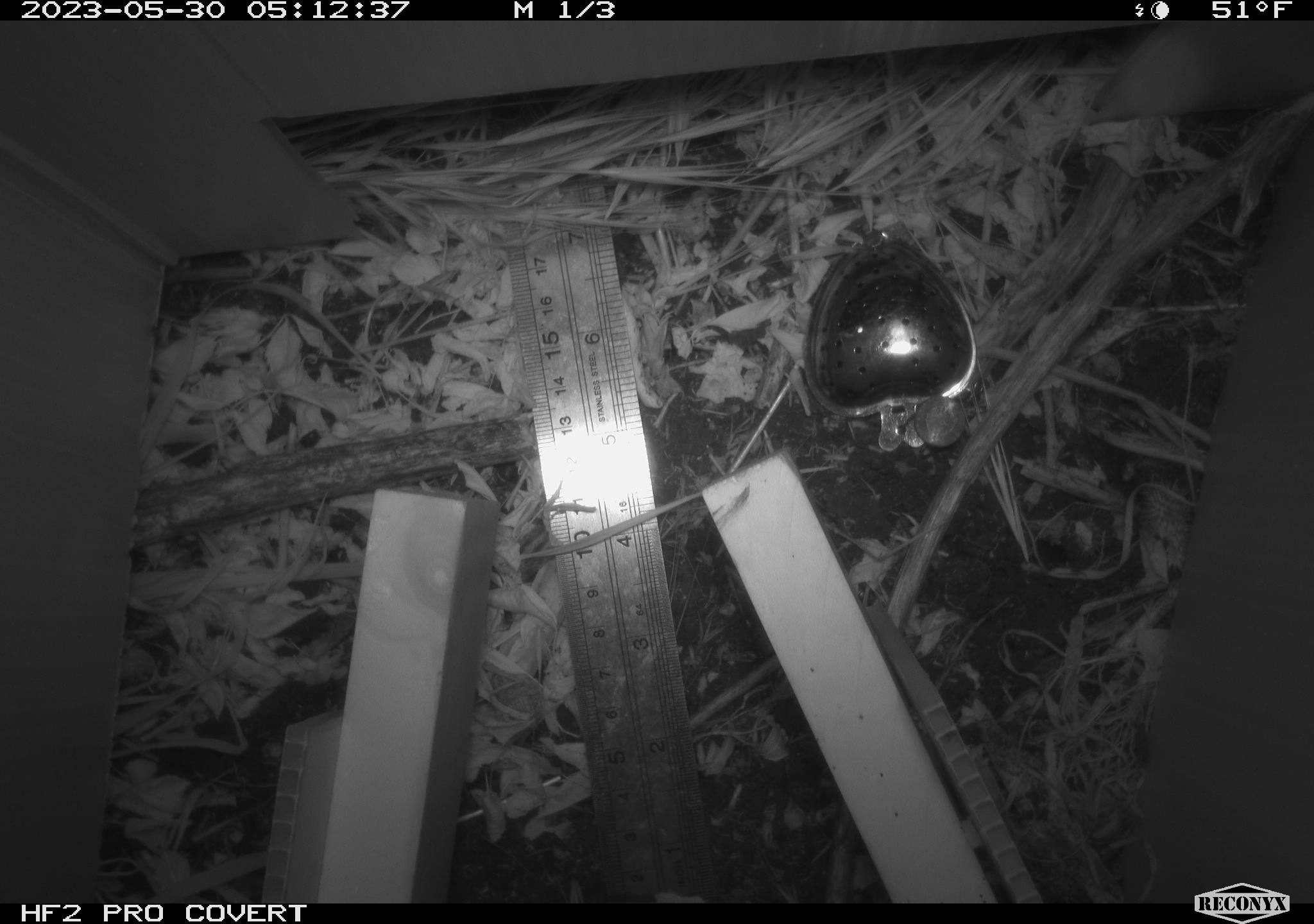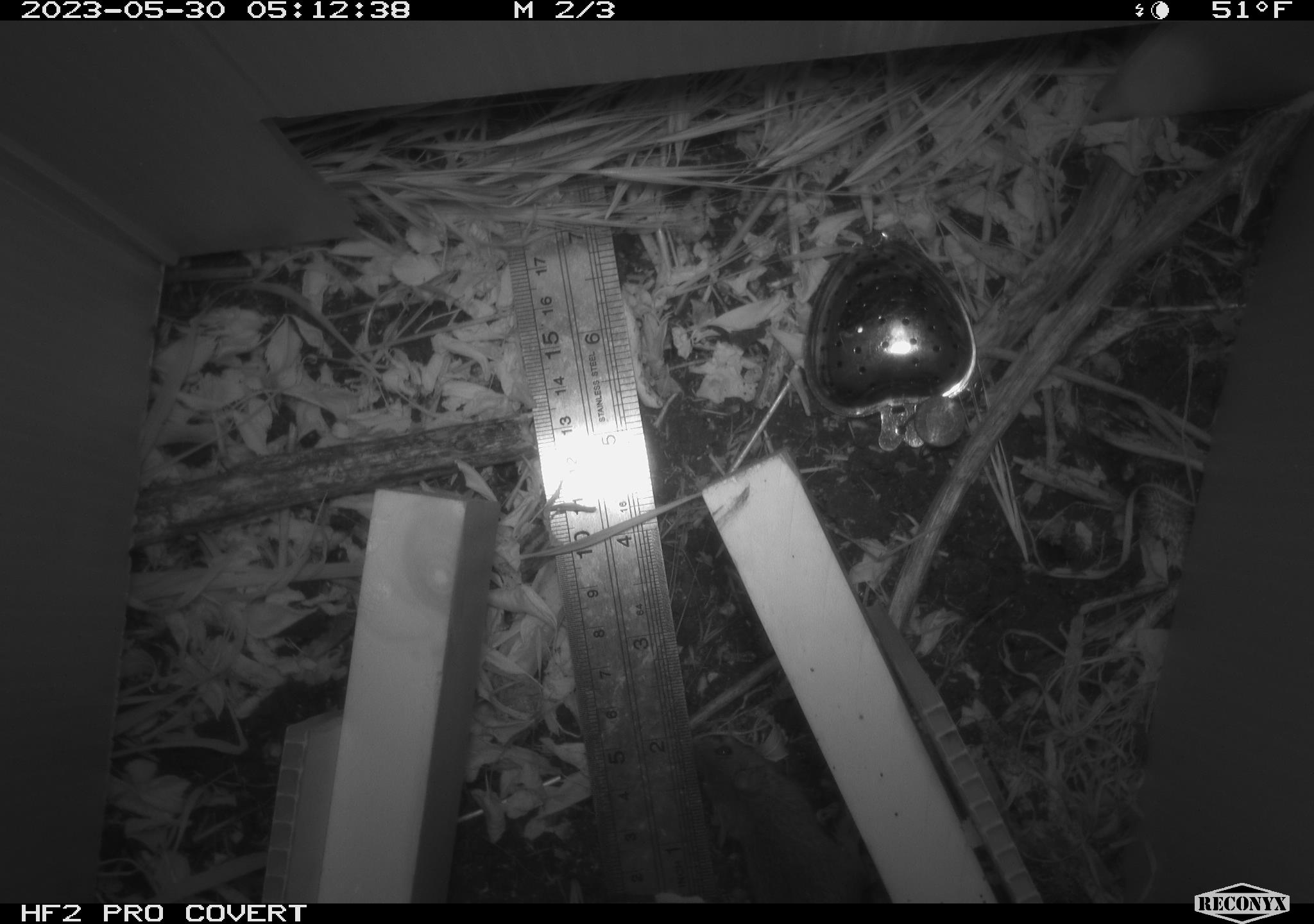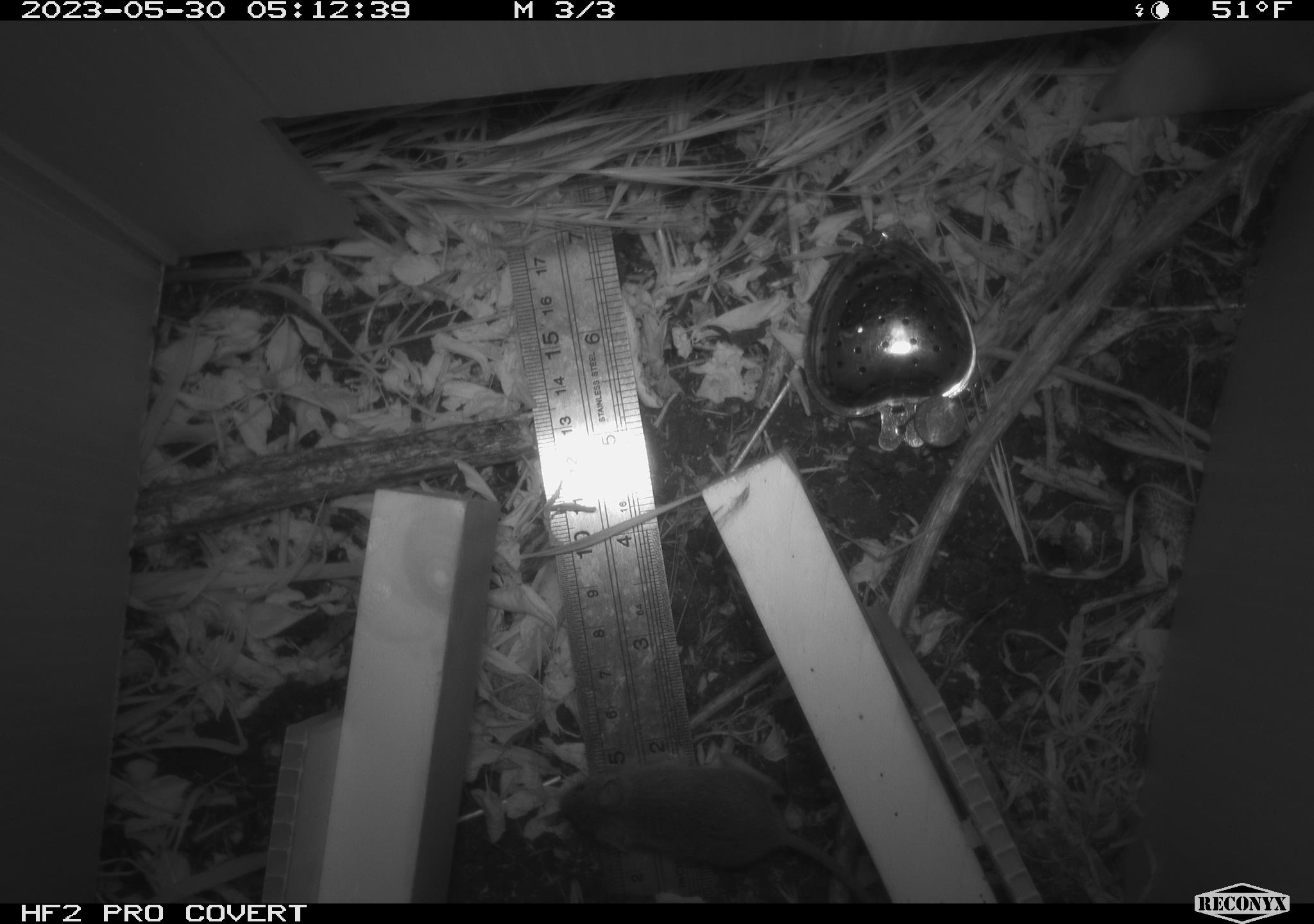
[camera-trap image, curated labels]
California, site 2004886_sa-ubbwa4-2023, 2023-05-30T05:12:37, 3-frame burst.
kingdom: Animalia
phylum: Chordata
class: Mammalia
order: Rodentia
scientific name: Rodentia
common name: mouse species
Mouse species (Rodentia).